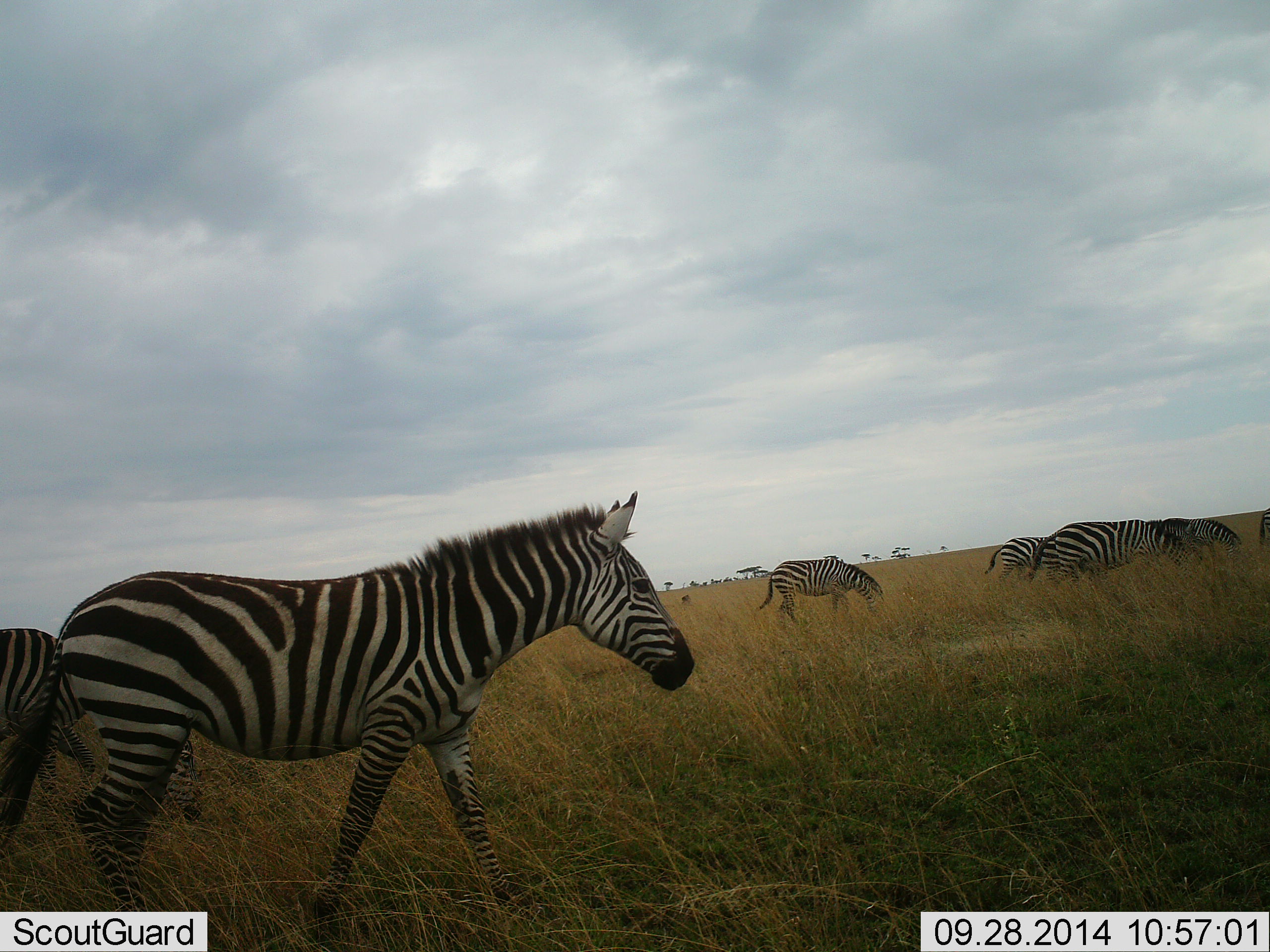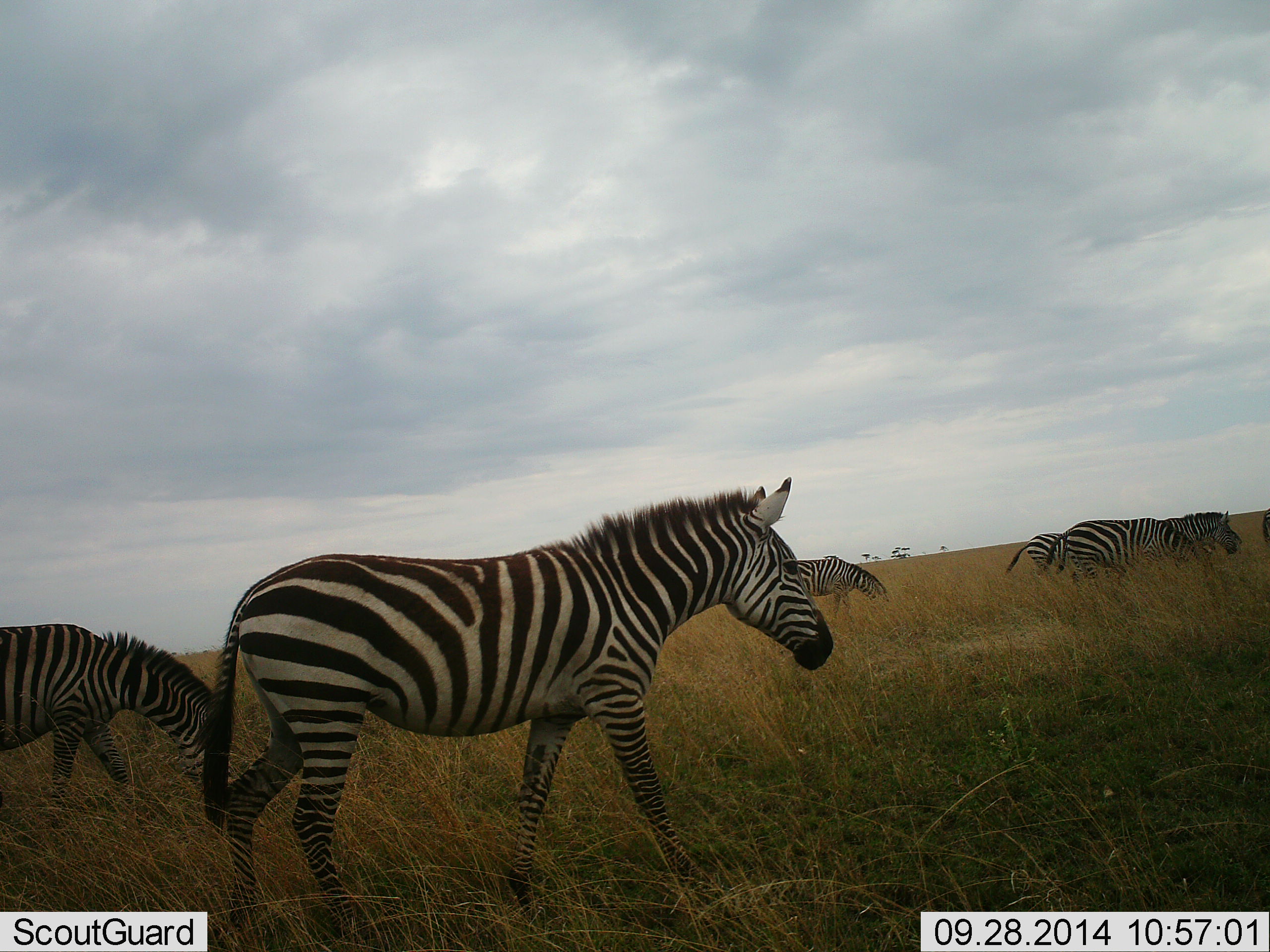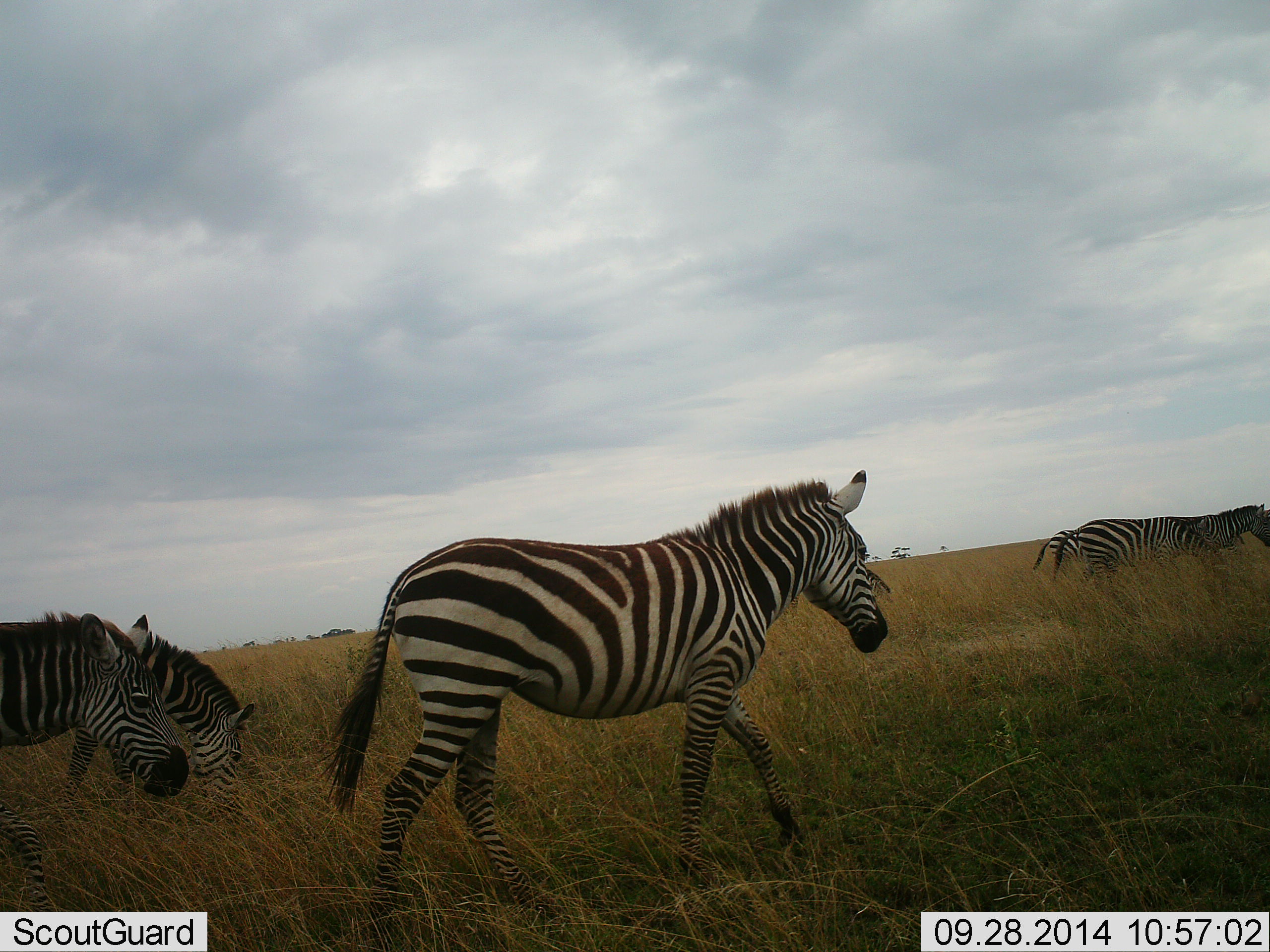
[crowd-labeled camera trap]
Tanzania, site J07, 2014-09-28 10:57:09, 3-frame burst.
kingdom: Animalia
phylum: Chordata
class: Mammalia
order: Perissodactyla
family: Equidae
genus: Equus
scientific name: Equus quagga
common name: plains zebra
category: zebra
Zebra (plains zebra) (Equus quagga), count 7. Behavior (volunteer vote fractions): standing 10%, resting 0%, moving 80%, interacting 0%. Young present (vote fraction): 0%. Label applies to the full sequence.